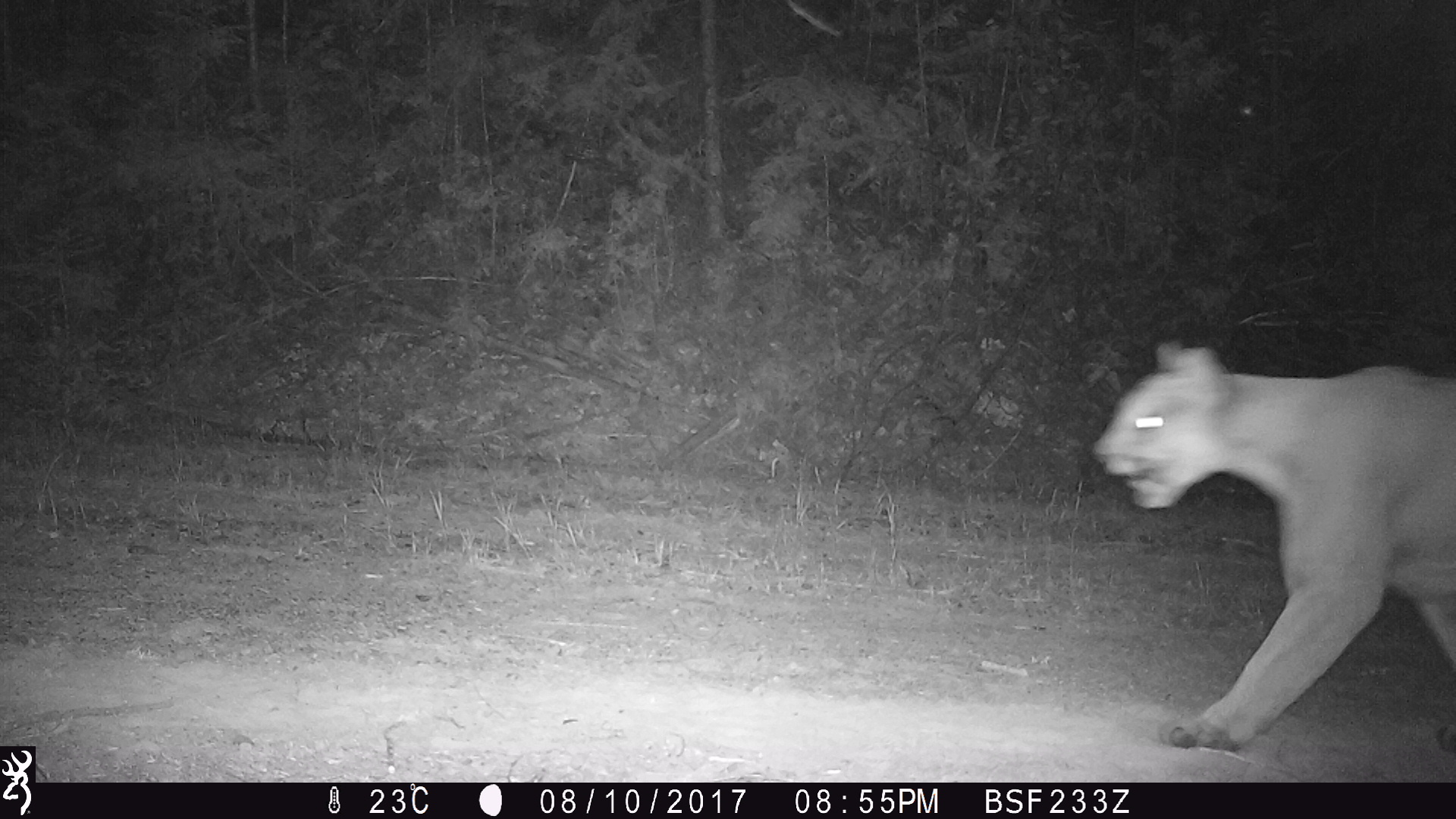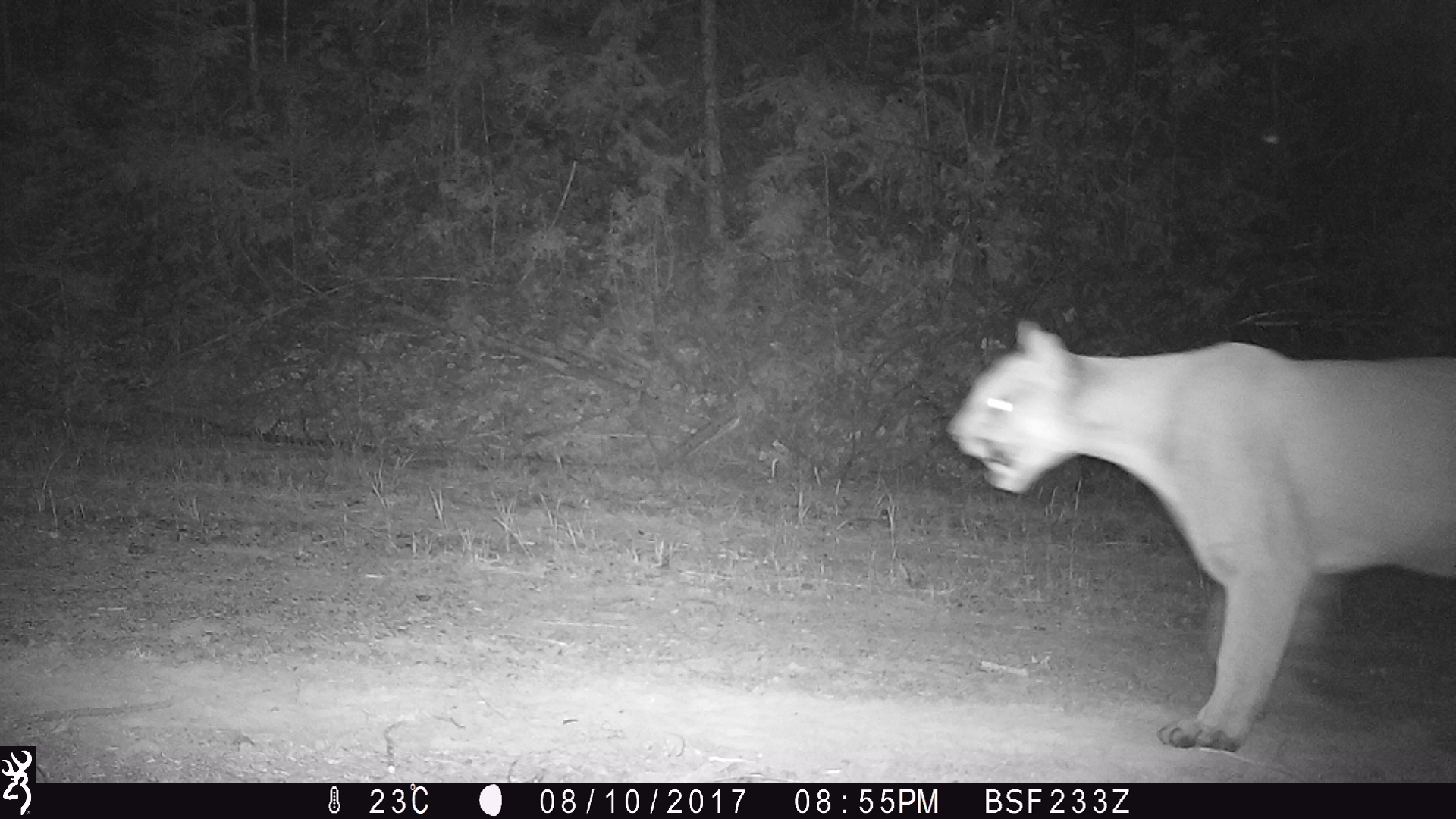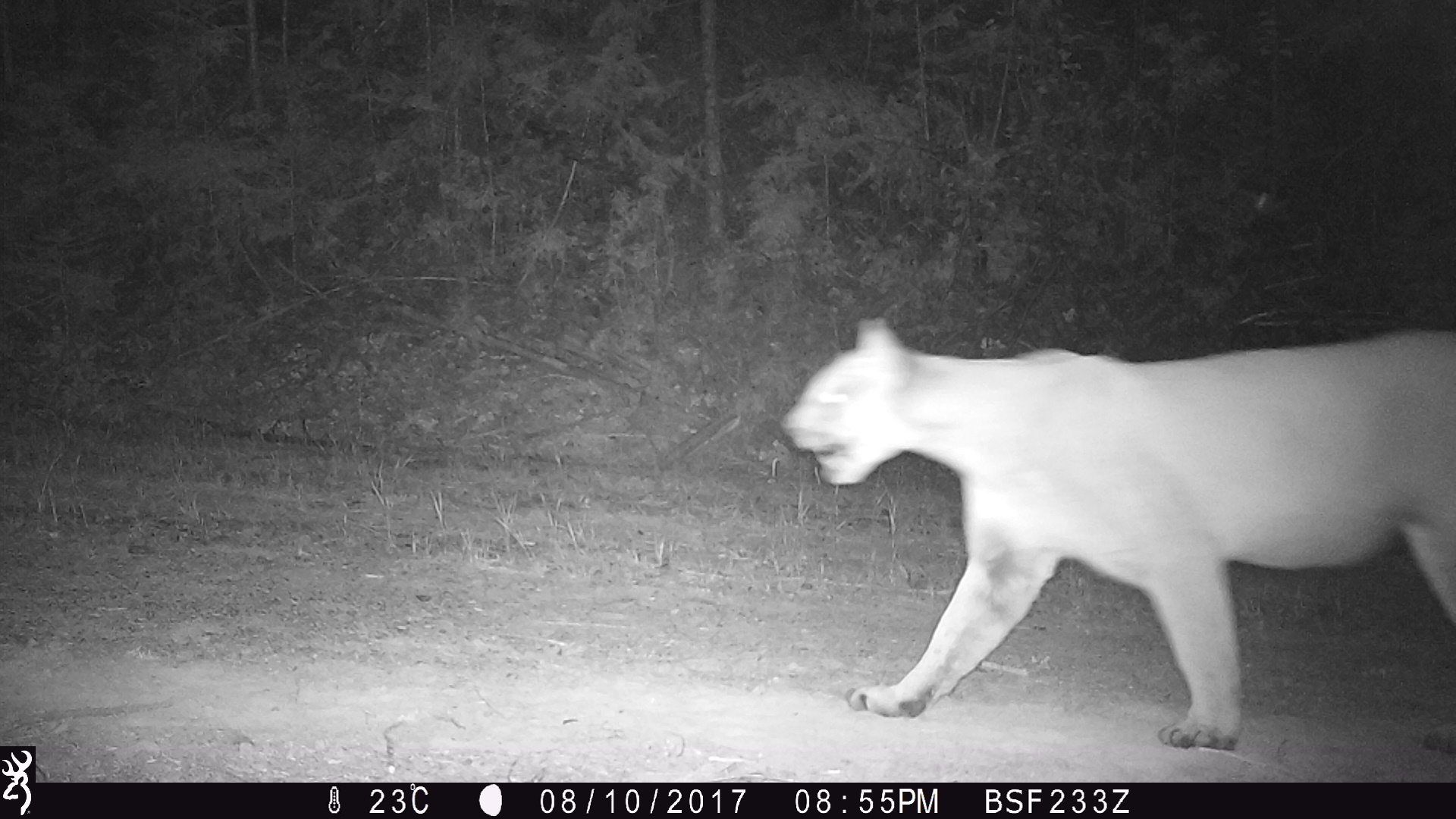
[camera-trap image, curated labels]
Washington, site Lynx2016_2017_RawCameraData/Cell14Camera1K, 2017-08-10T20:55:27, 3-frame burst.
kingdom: Animalia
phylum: Chordata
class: Mammalia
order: Carnivora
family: Felidae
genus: Puma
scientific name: Puma concolor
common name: mountain lion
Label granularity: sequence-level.